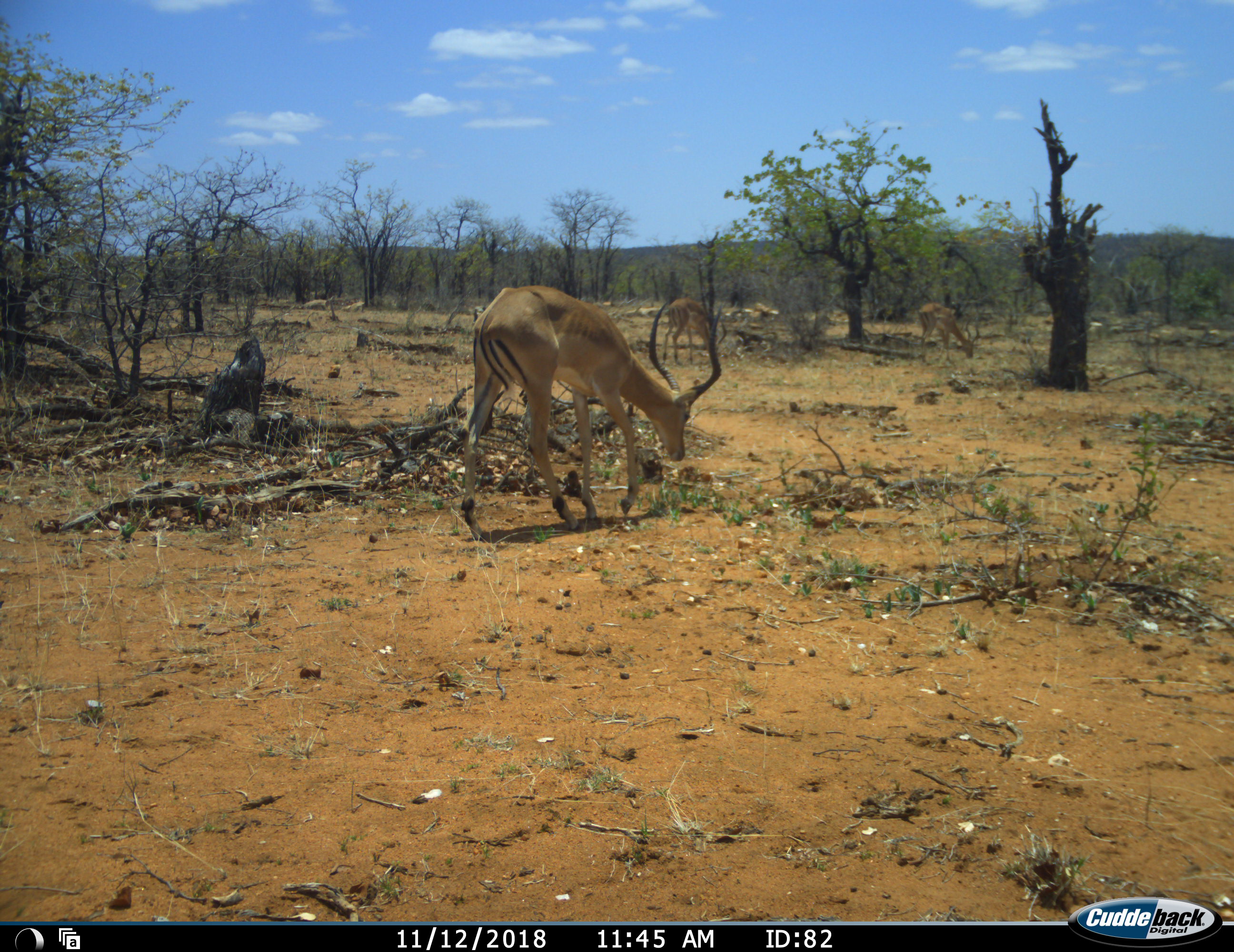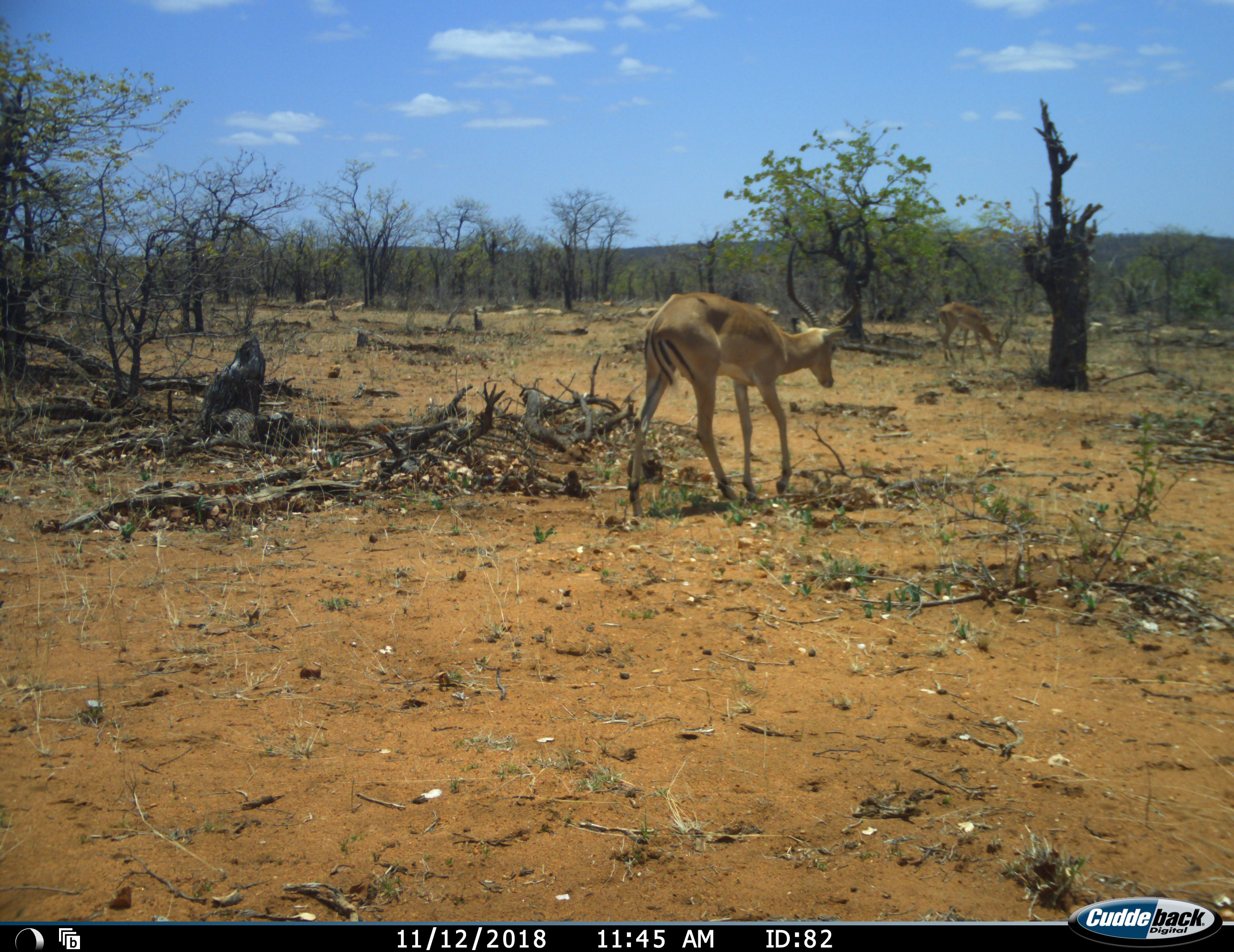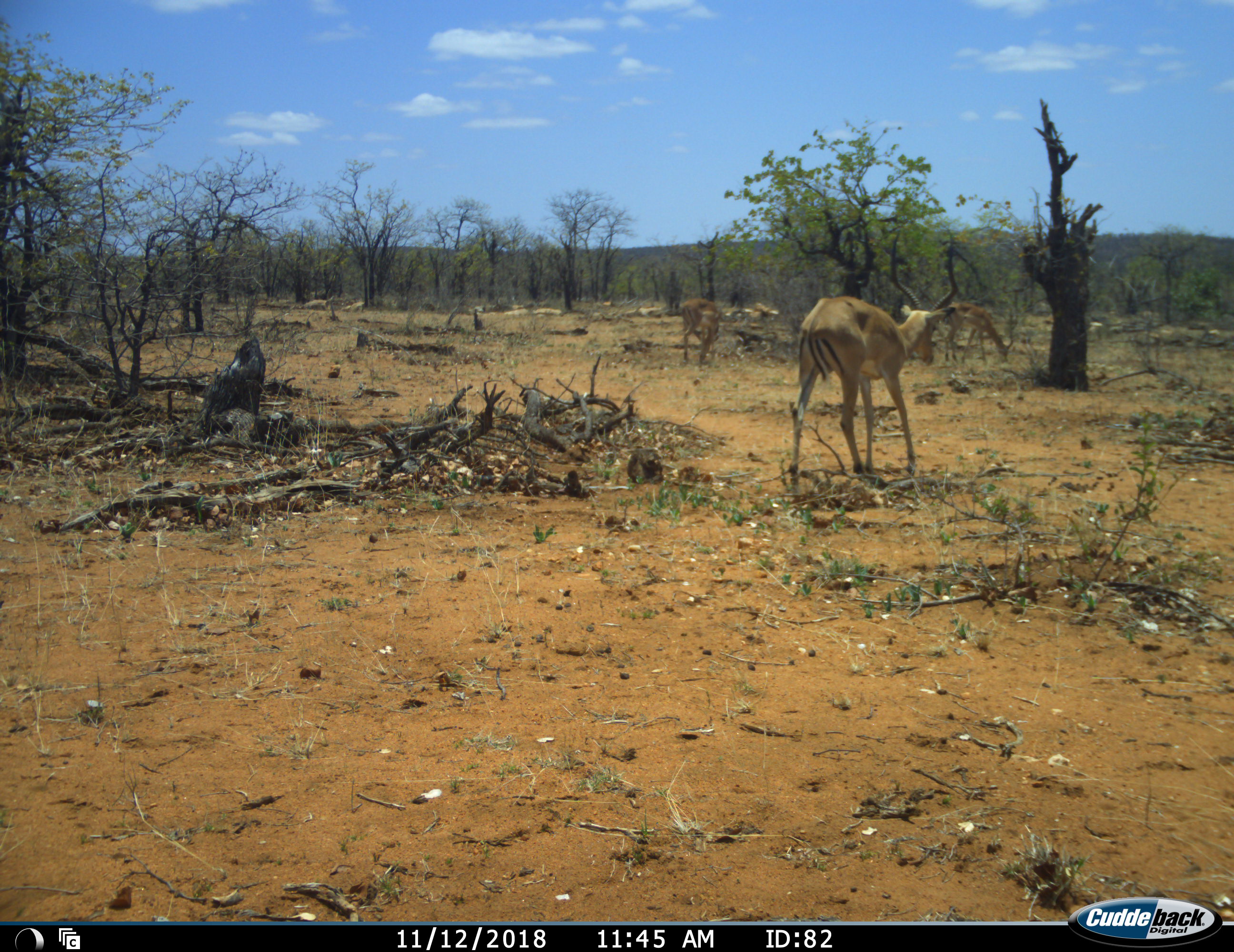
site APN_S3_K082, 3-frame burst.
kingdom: Animalia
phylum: Chordata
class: Mammalia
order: Artiodactyla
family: Bovidae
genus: Aepyceros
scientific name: Aepyceros melampus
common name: impala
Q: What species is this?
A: Impala (Aepyceros melampus).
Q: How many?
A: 3.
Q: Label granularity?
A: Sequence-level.